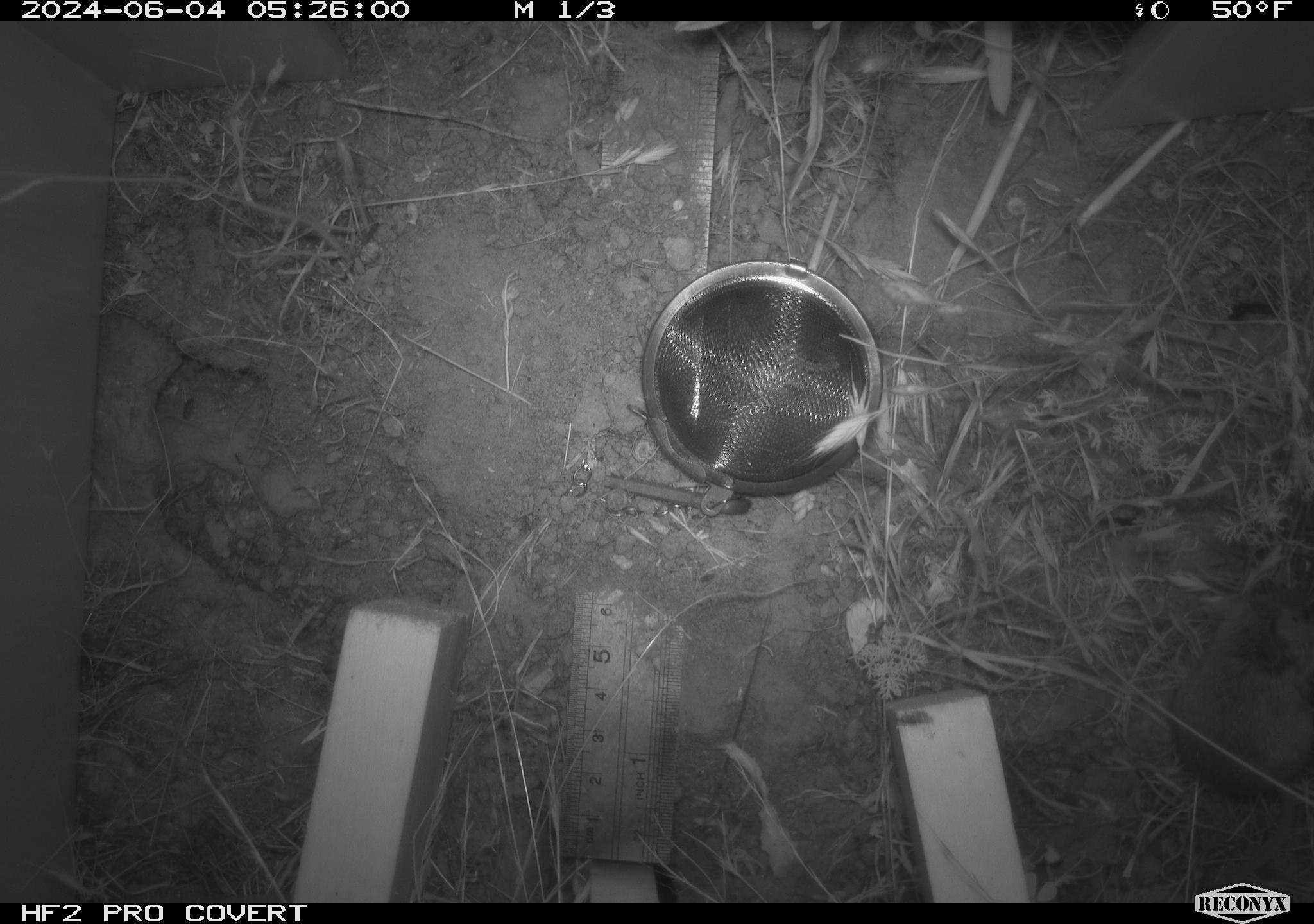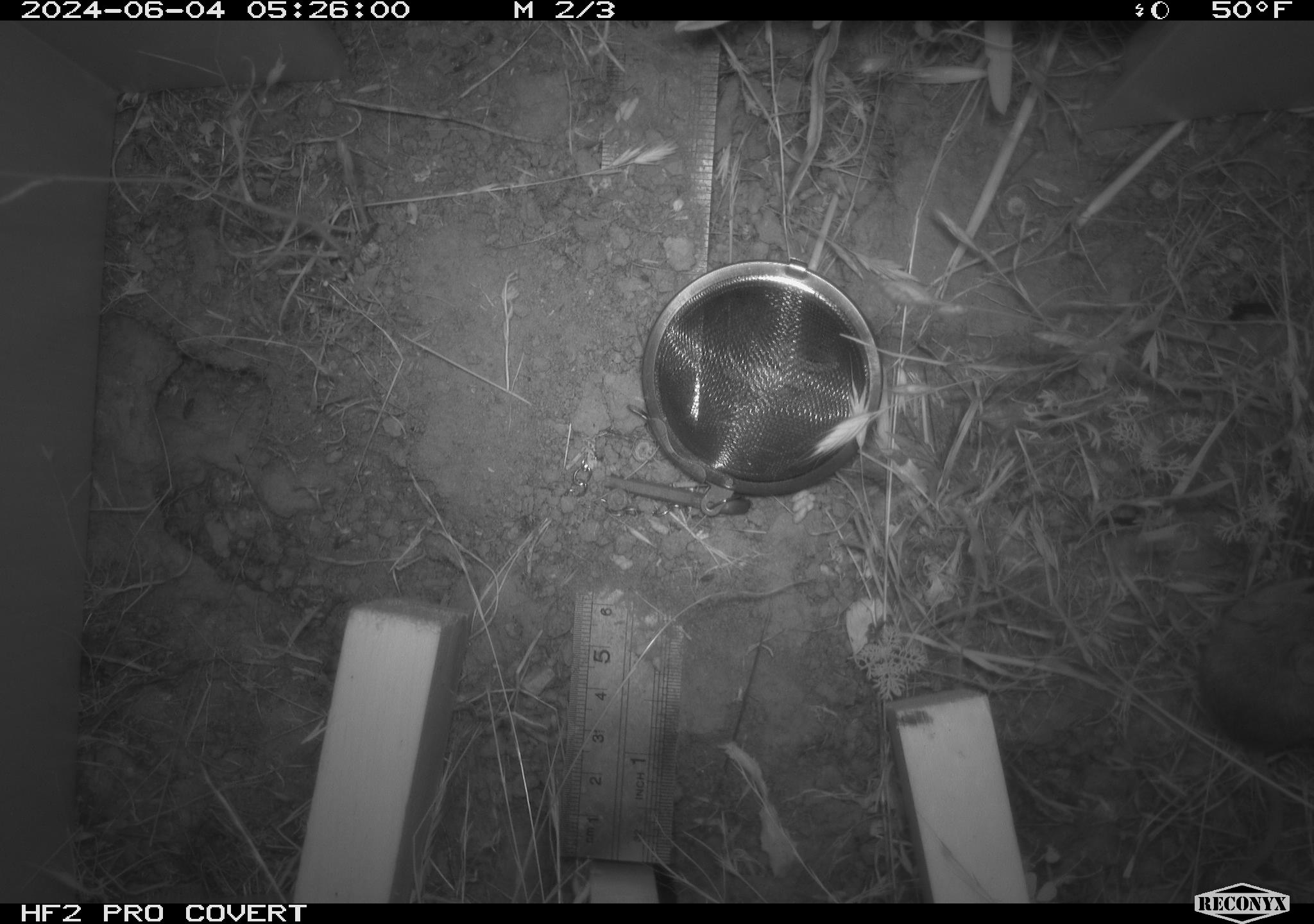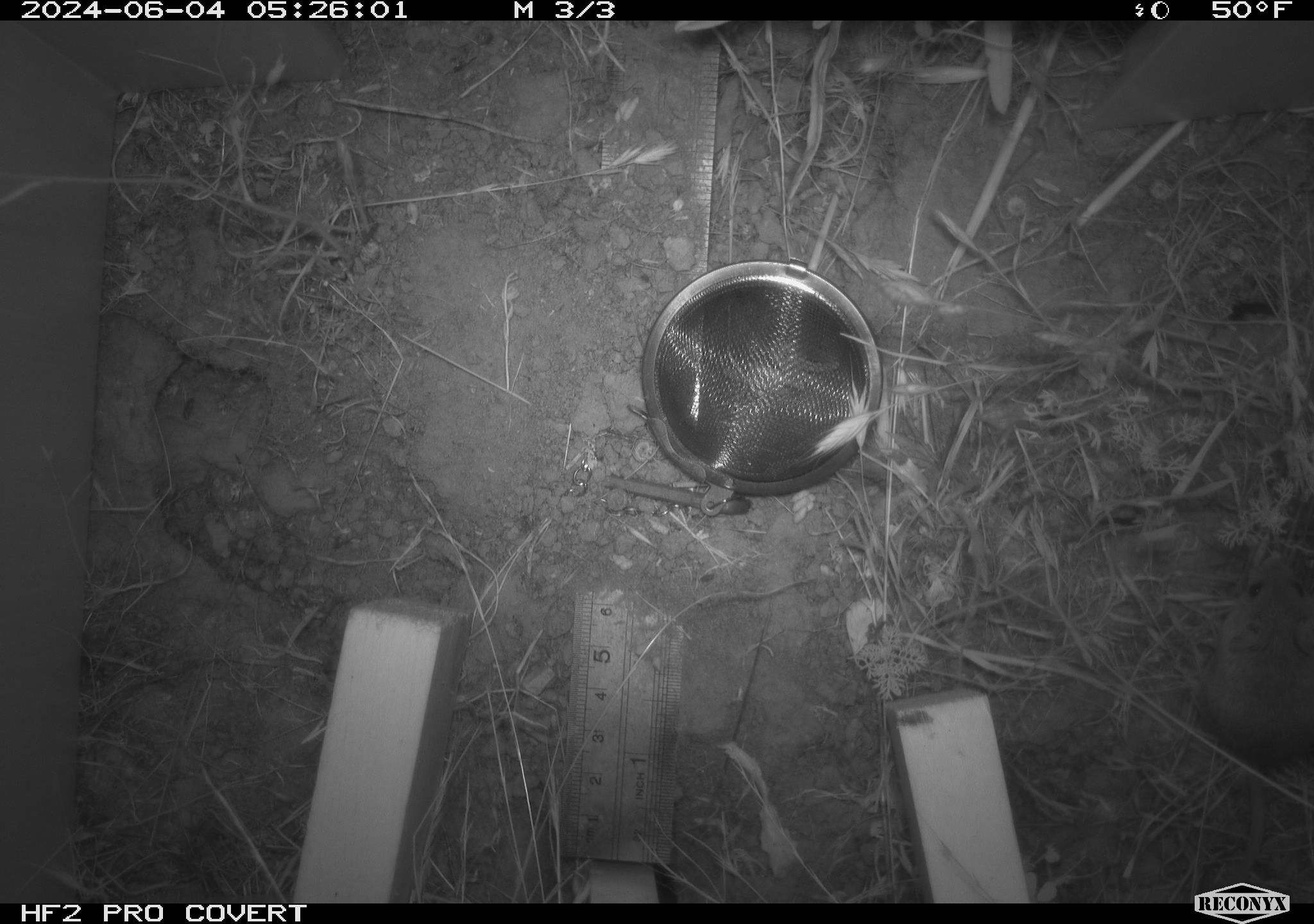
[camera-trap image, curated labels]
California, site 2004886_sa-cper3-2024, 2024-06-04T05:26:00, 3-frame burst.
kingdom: Animalia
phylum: Chordata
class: Mammalia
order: Rodentia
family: Heteromyidae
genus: Dipodomys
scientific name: Dipodomys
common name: kangaroo rats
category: dipodomys species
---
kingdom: Animalia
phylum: Chordata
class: Mammalia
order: Rodentia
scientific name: Rodentia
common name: rodent